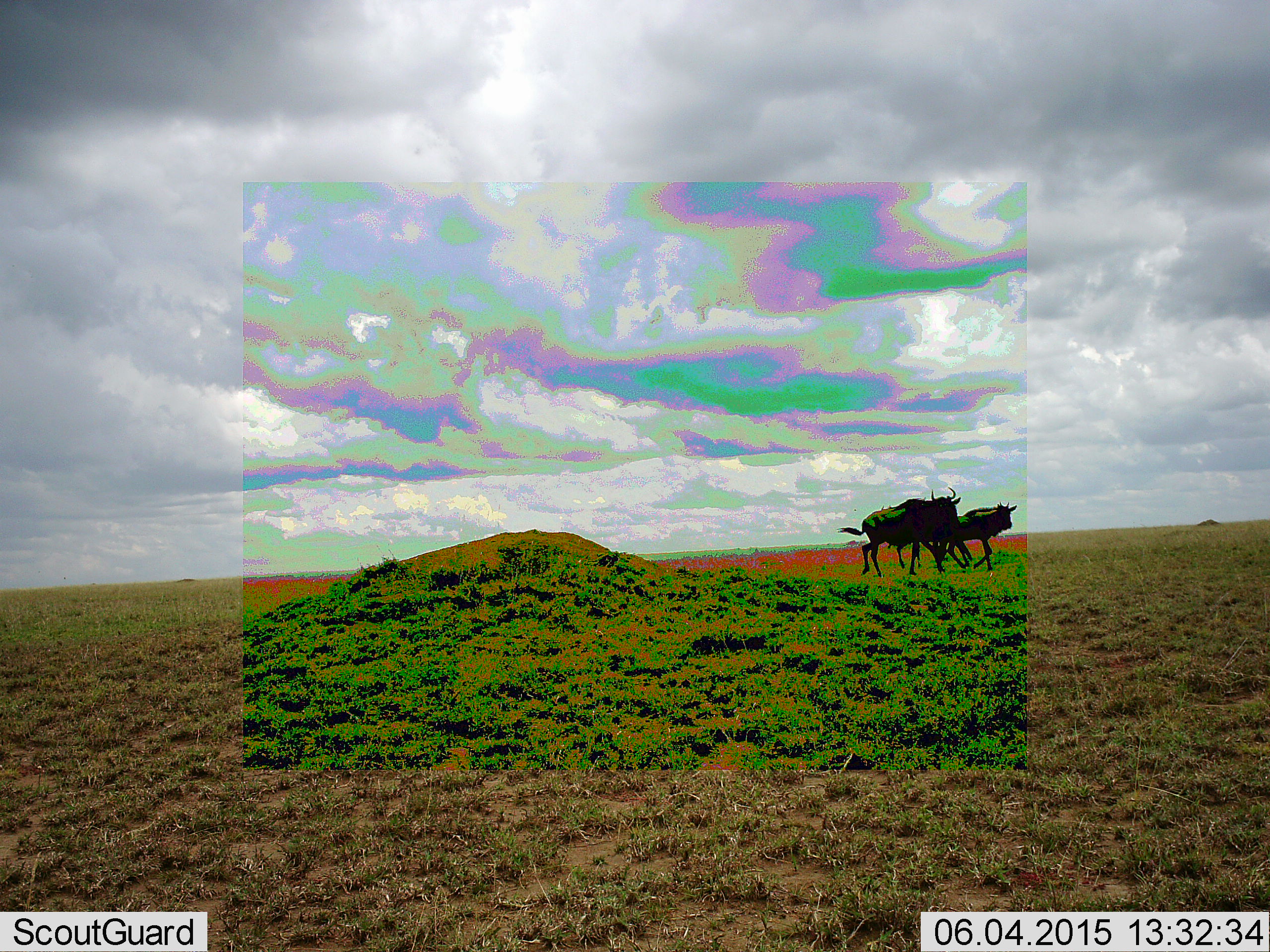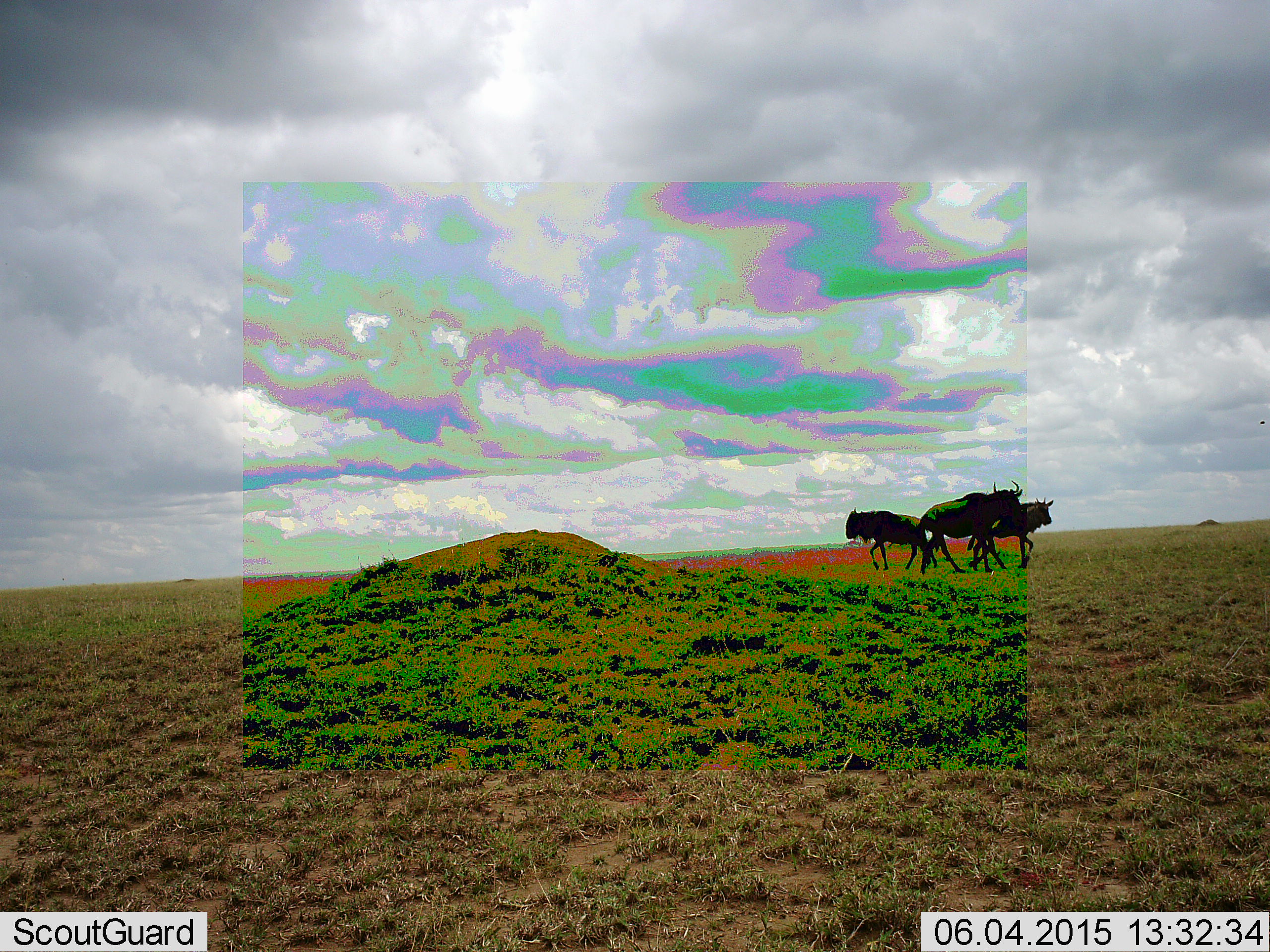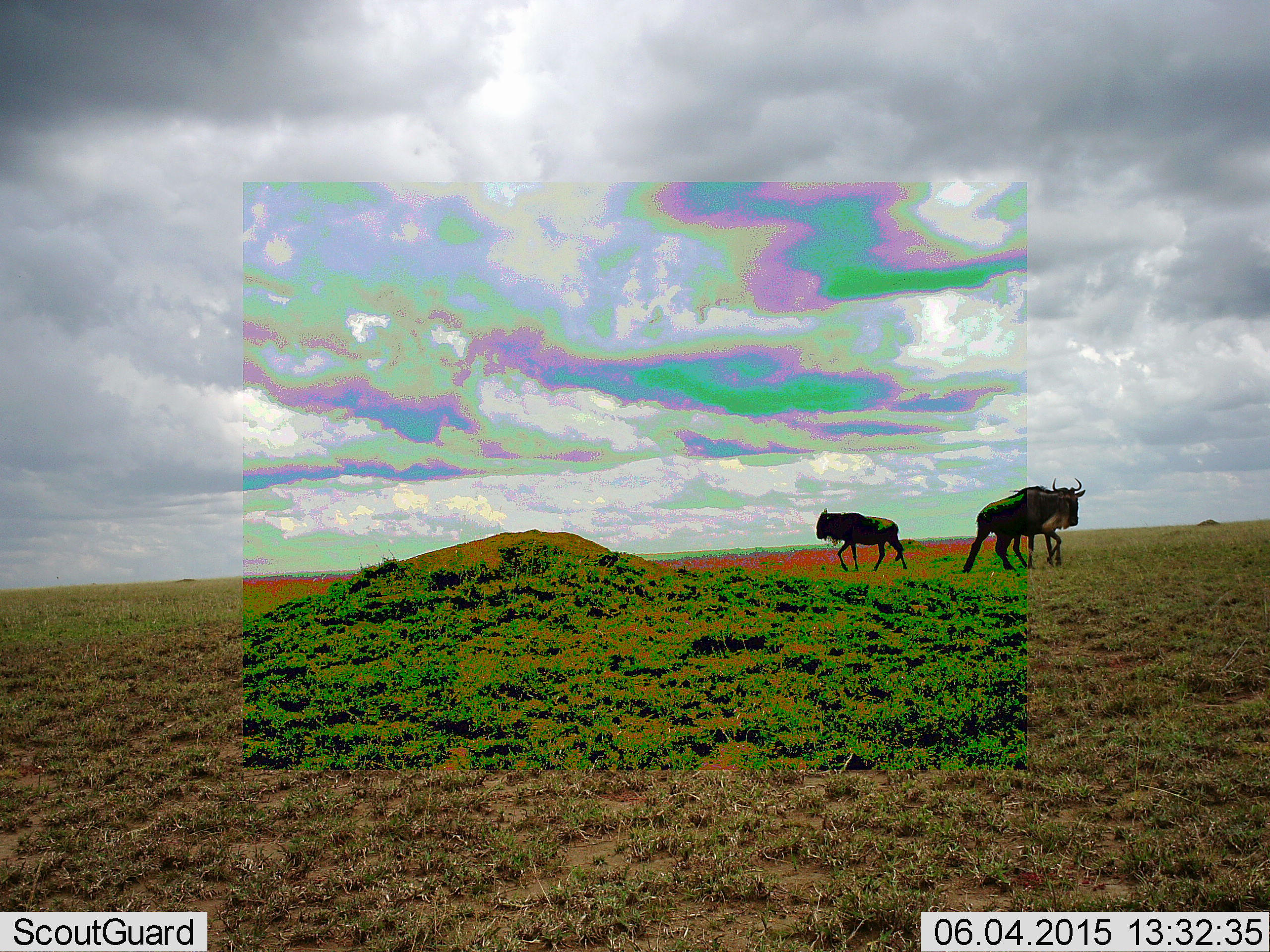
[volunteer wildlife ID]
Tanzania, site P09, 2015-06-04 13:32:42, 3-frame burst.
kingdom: Animalia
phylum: Chordata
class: Mammalia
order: Artiodactyla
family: Bovidae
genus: Connochaetes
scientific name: Connochaetes taurinus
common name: blue wildebeest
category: wildebeest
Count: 3.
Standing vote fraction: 30%.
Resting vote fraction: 0%.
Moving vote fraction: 80%.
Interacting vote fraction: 10%.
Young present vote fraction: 10%.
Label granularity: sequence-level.